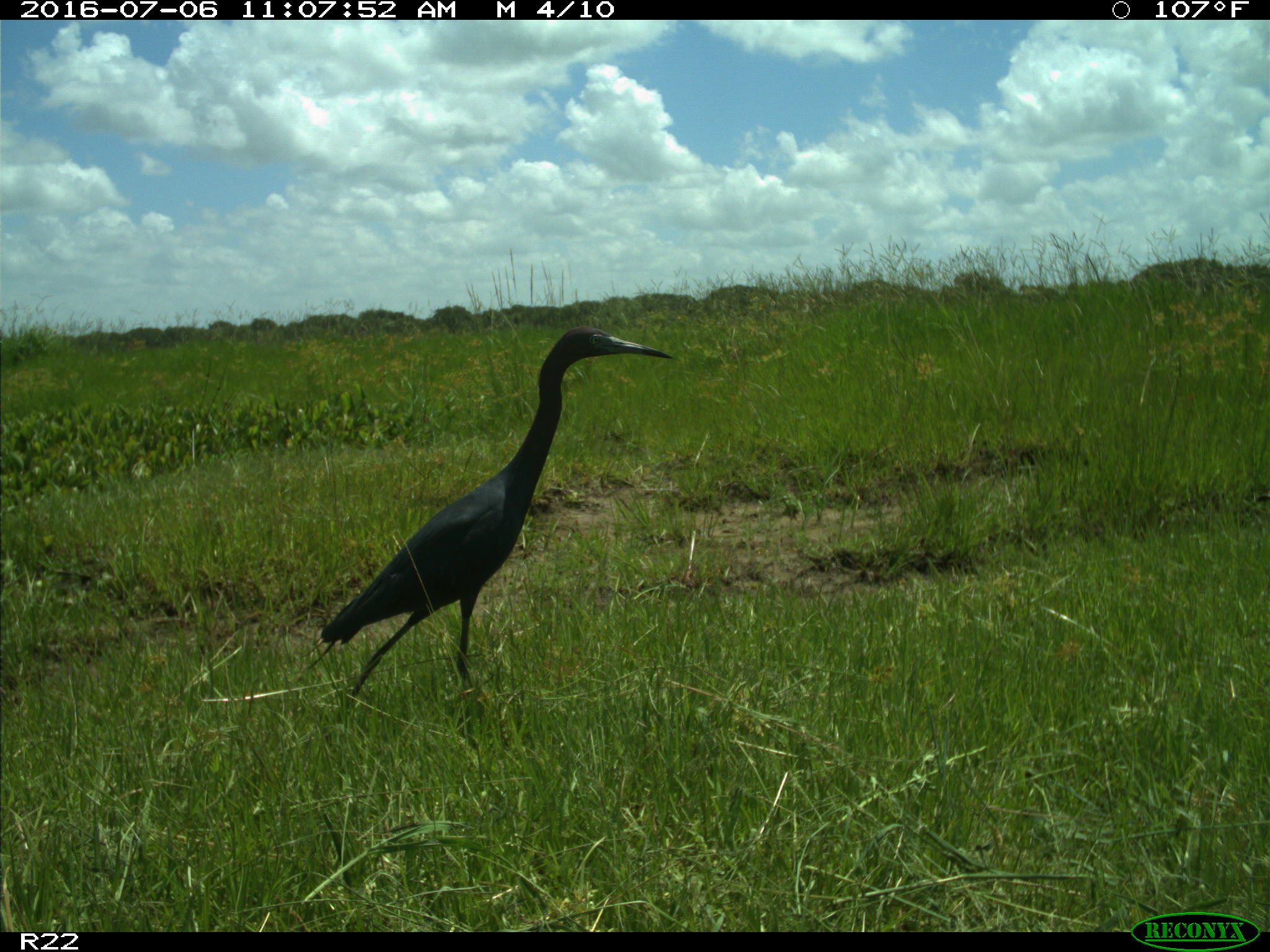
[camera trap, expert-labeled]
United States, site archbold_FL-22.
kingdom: Animalia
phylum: Chordata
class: Aves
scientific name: Aves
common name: birds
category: unidentified bird